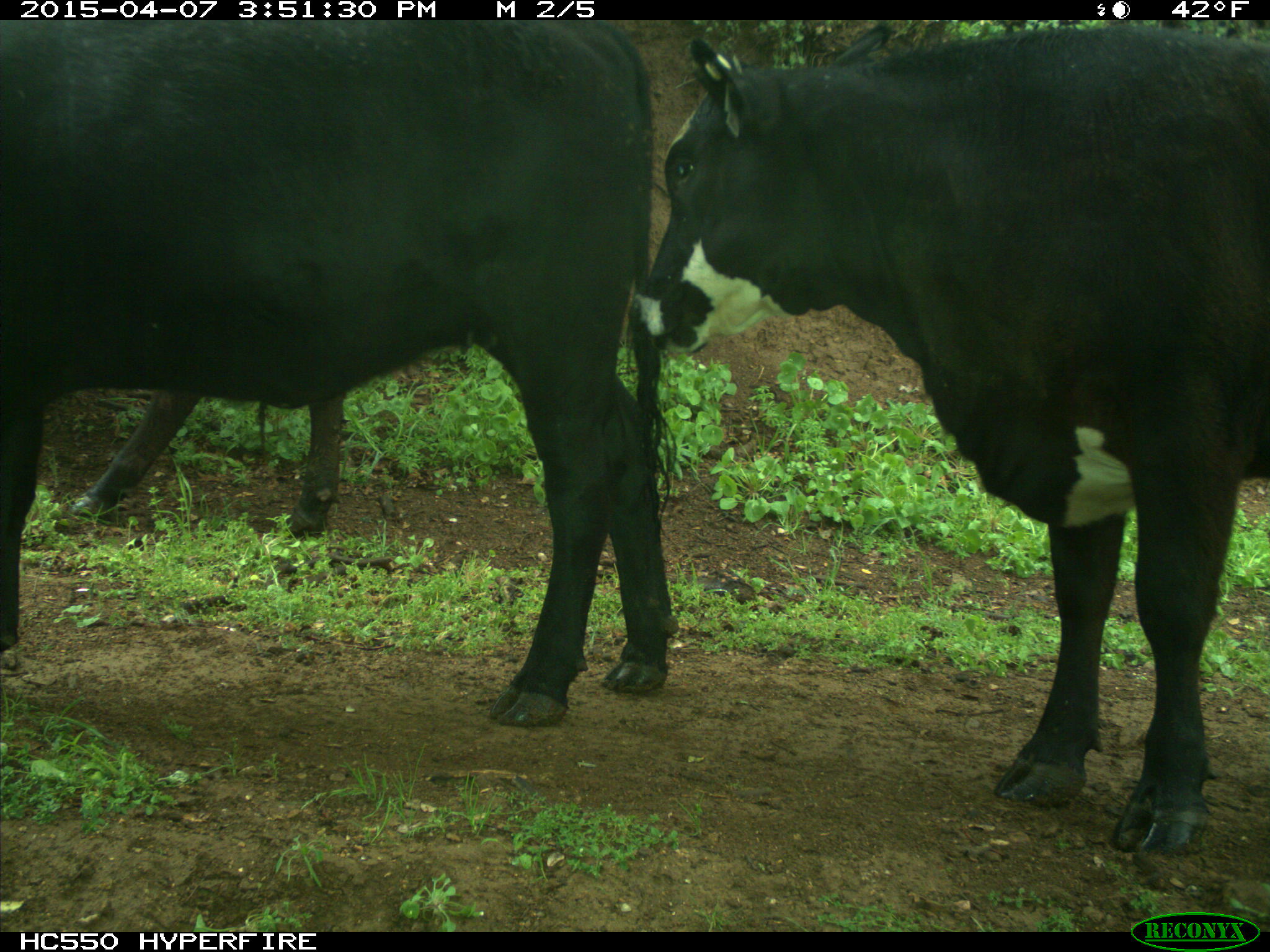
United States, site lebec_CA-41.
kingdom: Animalia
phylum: Chordata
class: Mammalia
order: Artiodactyla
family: Bovidae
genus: Bos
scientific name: Bos taurus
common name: domestic cow